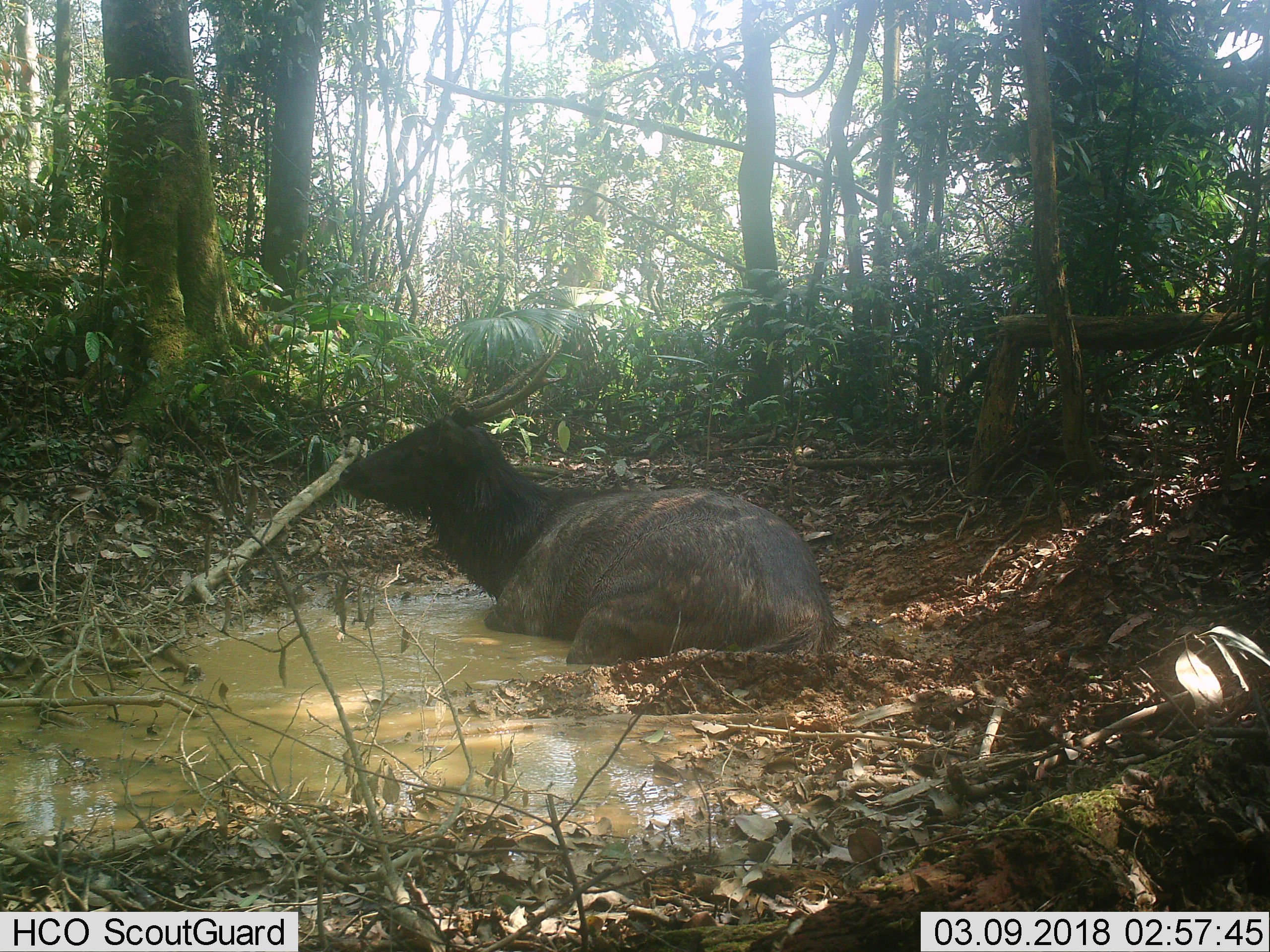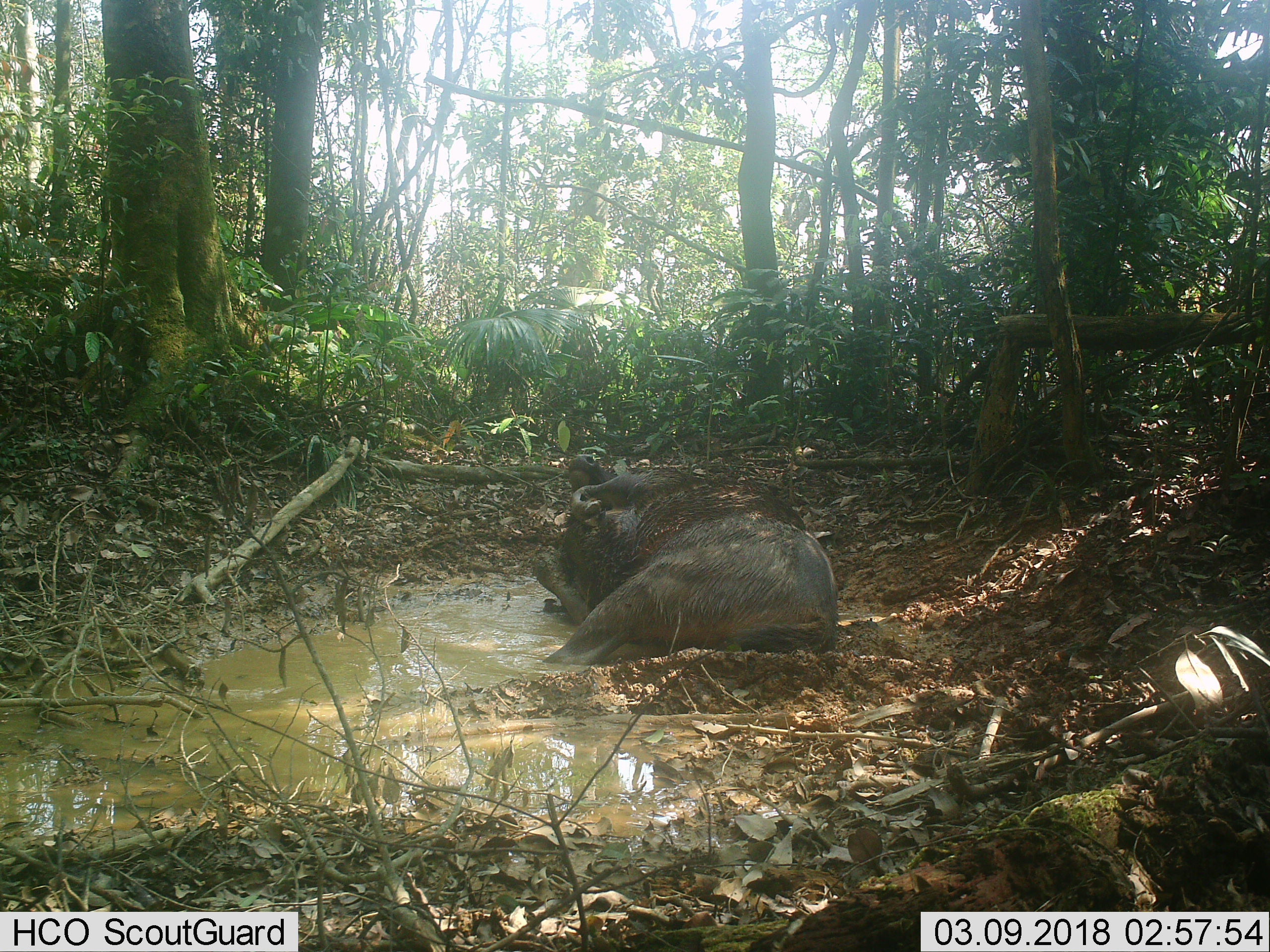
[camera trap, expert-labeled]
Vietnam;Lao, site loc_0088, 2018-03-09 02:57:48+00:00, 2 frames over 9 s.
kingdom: Animalia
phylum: Chordata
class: Mammalia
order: Artiodactyla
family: Cervidae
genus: Rusa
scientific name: Rusa unicolor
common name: sambar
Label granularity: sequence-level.